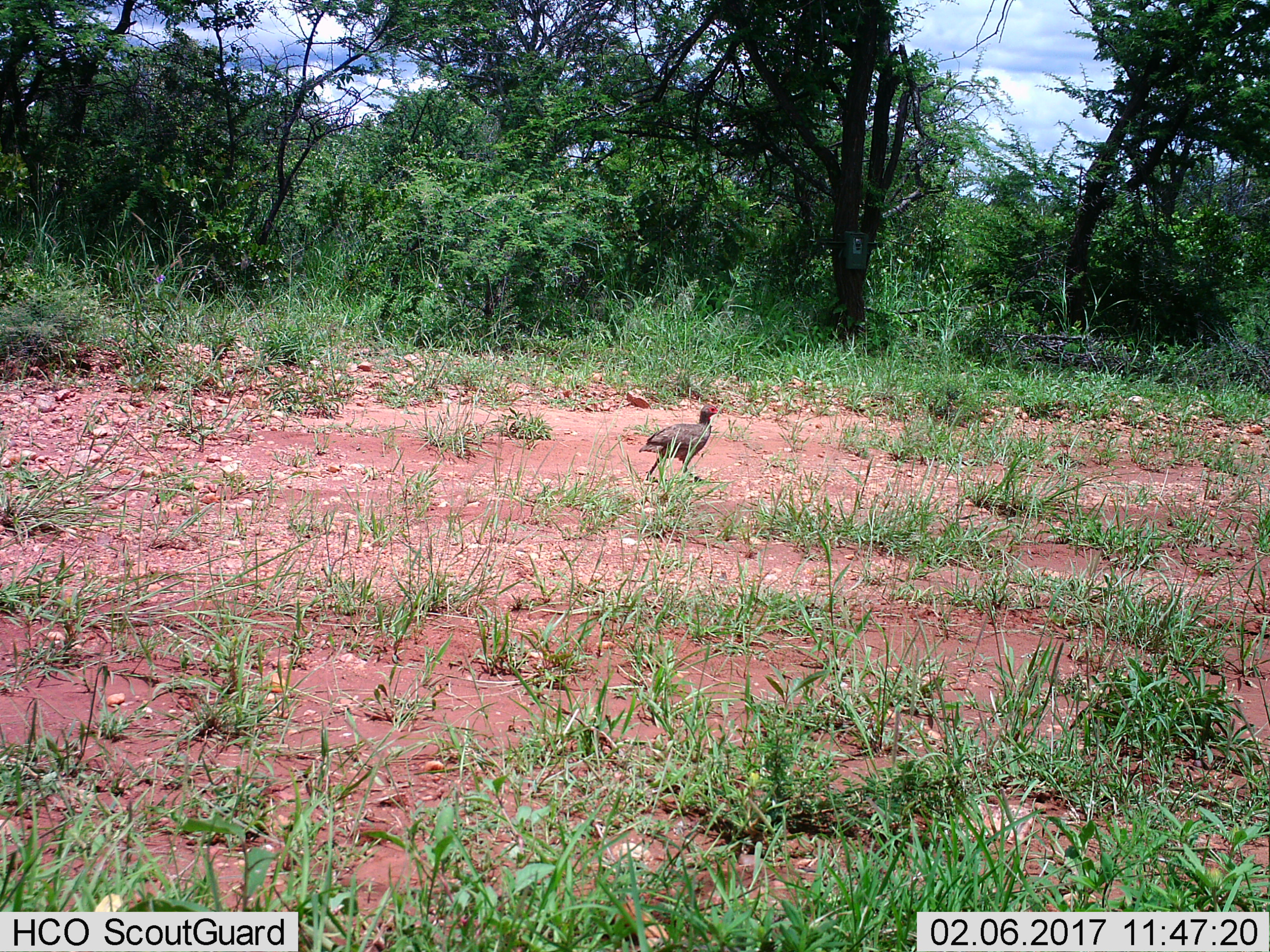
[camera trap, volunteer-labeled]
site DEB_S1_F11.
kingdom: Animalia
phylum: Chordata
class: Aves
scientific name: Aves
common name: bird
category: birdother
Birdother (bird) (Aves), count 1. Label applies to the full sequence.